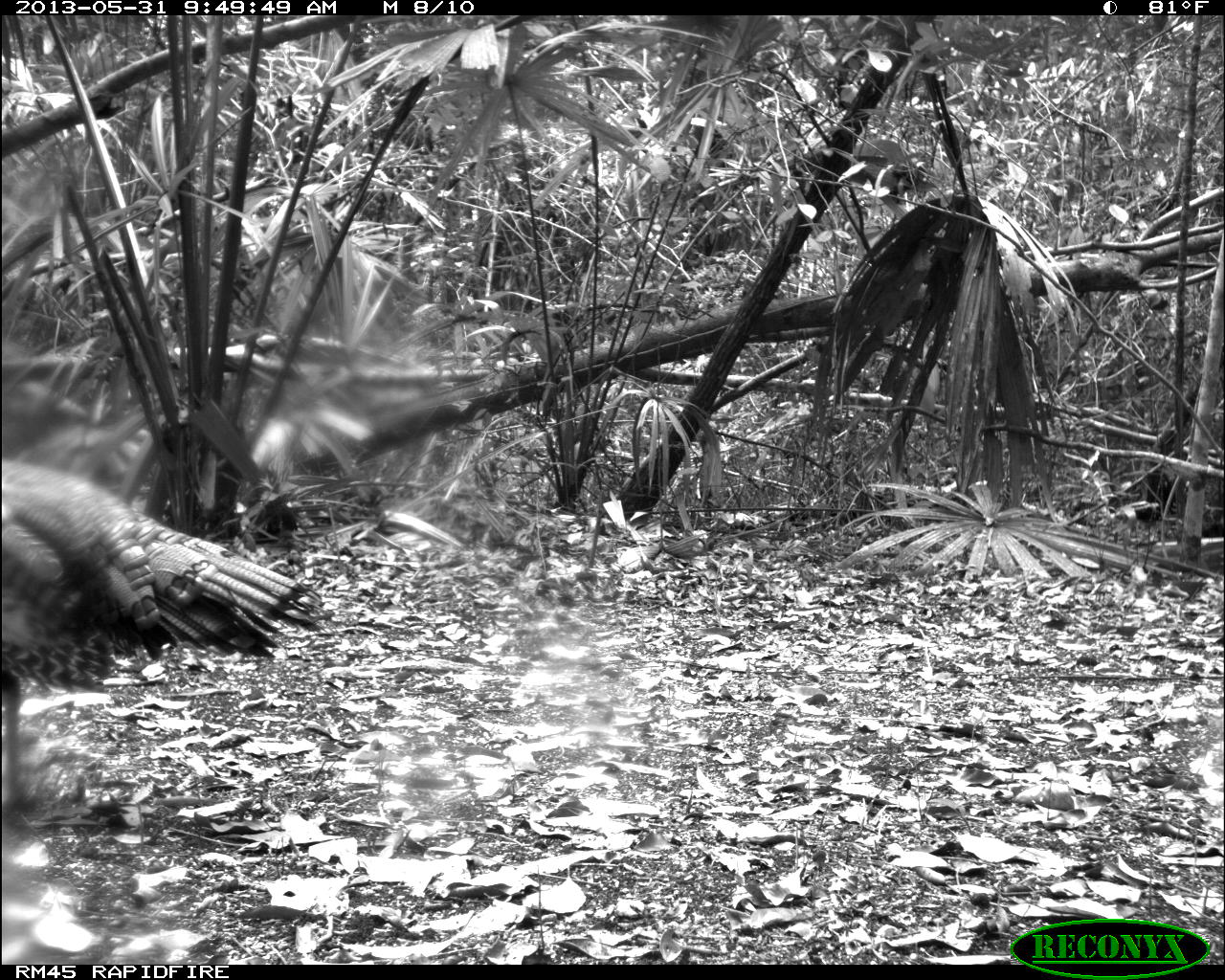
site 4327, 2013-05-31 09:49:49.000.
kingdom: Animalia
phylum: Chordata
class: Aves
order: Galliformes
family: Phasianidae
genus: Meleagris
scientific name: Meleagris ocellata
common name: ocellated turkey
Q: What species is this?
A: Meleagris ocellata (ocellated turkey).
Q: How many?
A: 1.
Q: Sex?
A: Male.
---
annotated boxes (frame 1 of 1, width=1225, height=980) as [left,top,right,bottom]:
meleagris ocellata: [2,453,319,819]